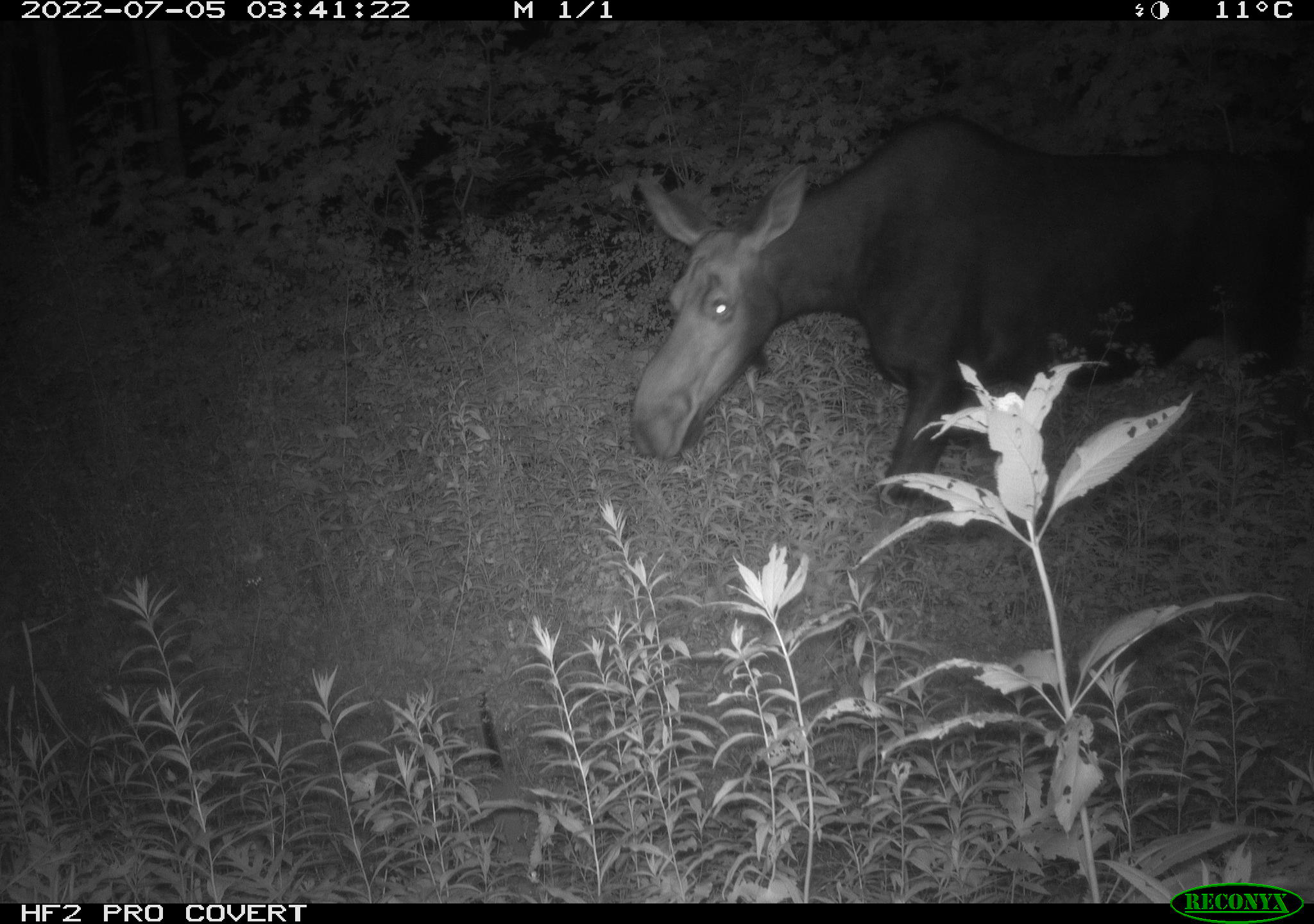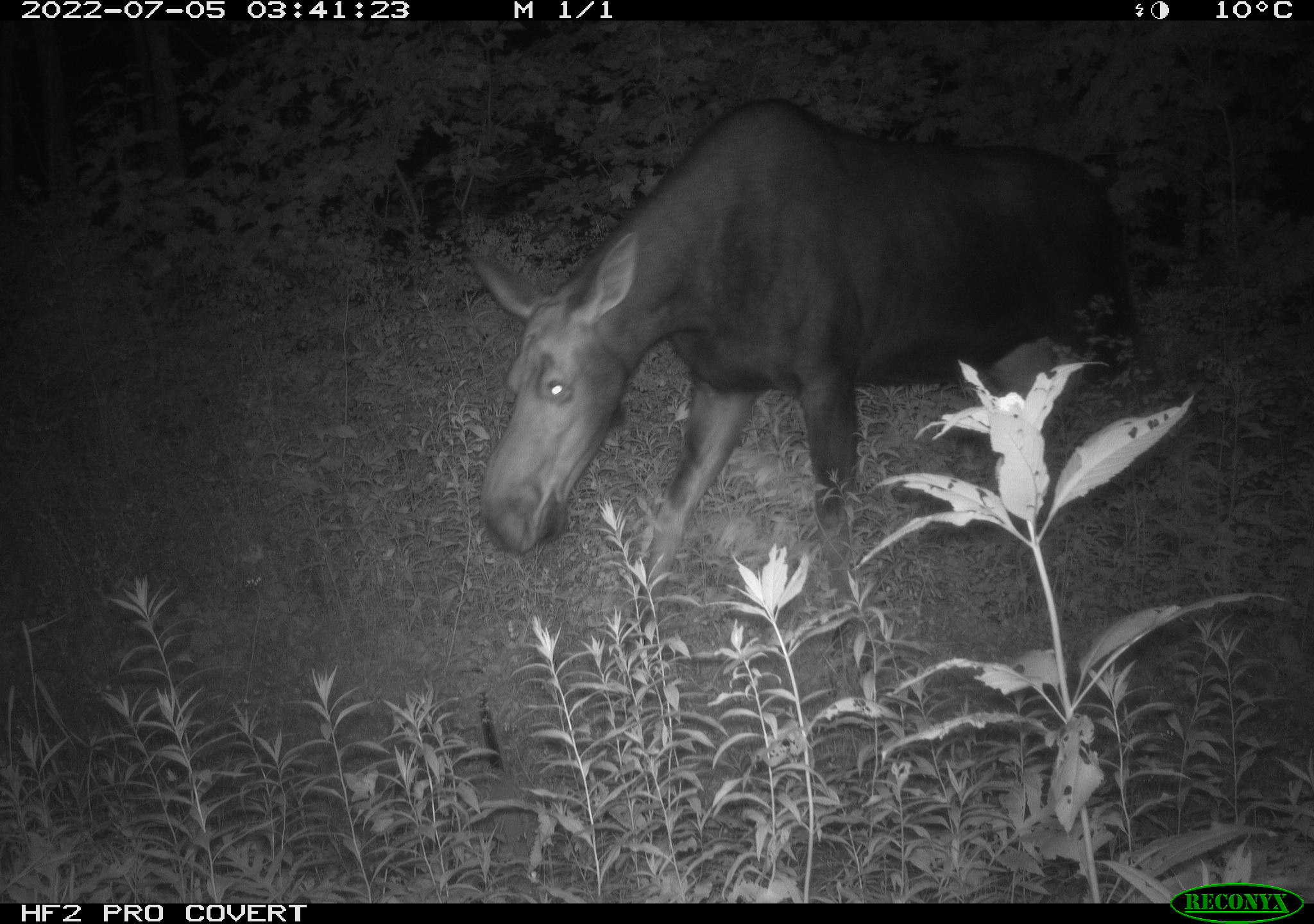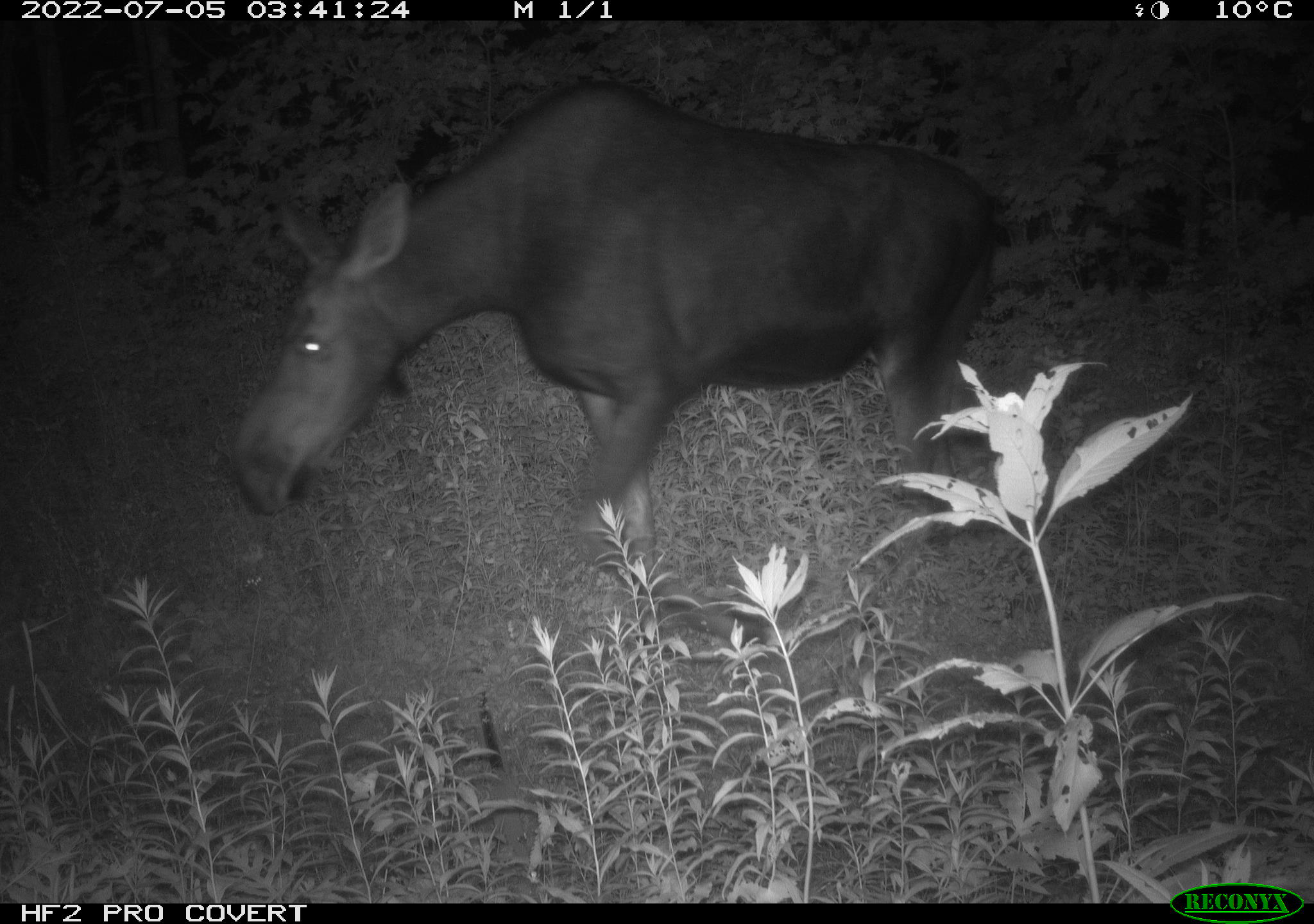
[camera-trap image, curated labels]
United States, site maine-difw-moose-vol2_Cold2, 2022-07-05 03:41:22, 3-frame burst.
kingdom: Animalia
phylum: Chordata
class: Mammalia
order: Artiodactyla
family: Cervidae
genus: Alces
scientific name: Alces alces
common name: moose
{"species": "moose (Alces alces)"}